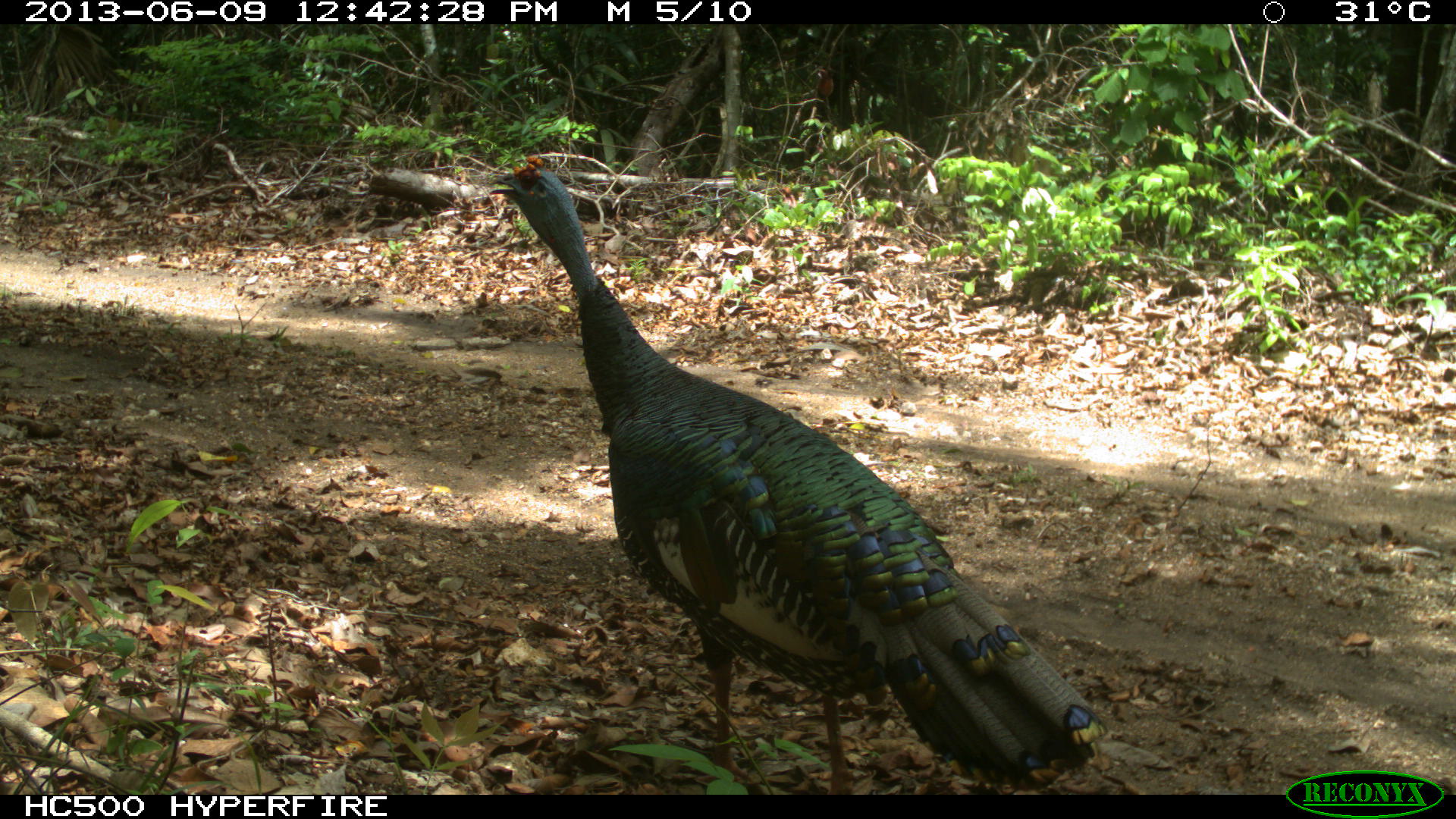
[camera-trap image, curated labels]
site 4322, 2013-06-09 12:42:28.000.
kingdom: Animalia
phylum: Chordata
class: Aves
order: Galliformes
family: Phasianidae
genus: Meleagris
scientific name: Meleagris ocellata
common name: ocellated turkey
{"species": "Meleagris ocellata (ocellated turkey)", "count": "1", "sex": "male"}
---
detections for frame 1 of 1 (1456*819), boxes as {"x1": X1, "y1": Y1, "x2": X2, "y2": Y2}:
meleagris ocellata: {"x1": 487, "y1": 155, "x2": 1105, "y2": 794}